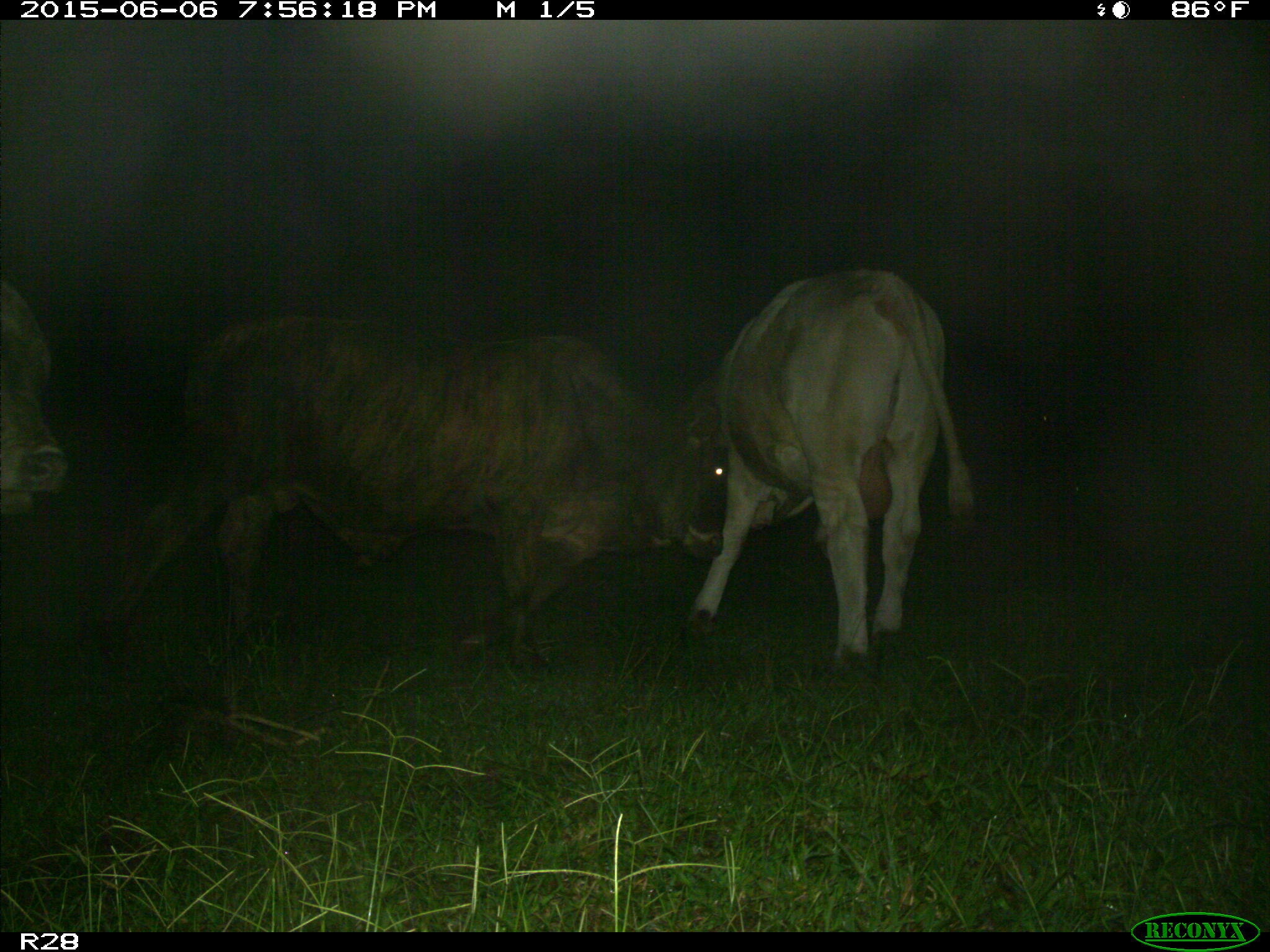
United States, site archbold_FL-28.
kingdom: Animalia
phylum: Chordata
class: Mammalia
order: Artiodactyla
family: Bovidae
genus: Bos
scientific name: Bos taurus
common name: domestic cow